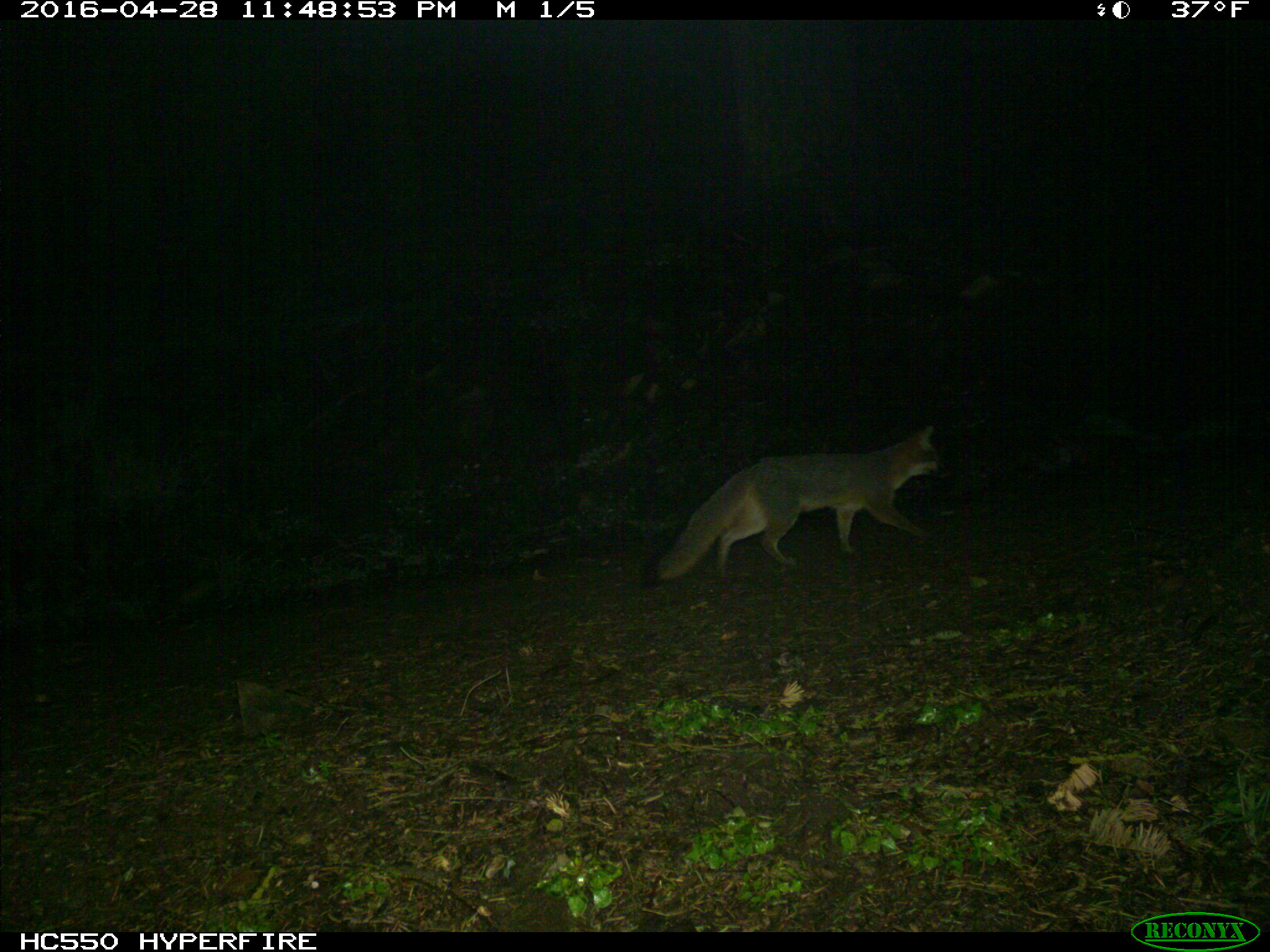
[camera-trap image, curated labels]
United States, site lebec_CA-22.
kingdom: Animalia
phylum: Chordata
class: Mammalia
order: Carnivora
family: Canidae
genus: Urocyon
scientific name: Urocyon cinereoargenteus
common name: gray fox